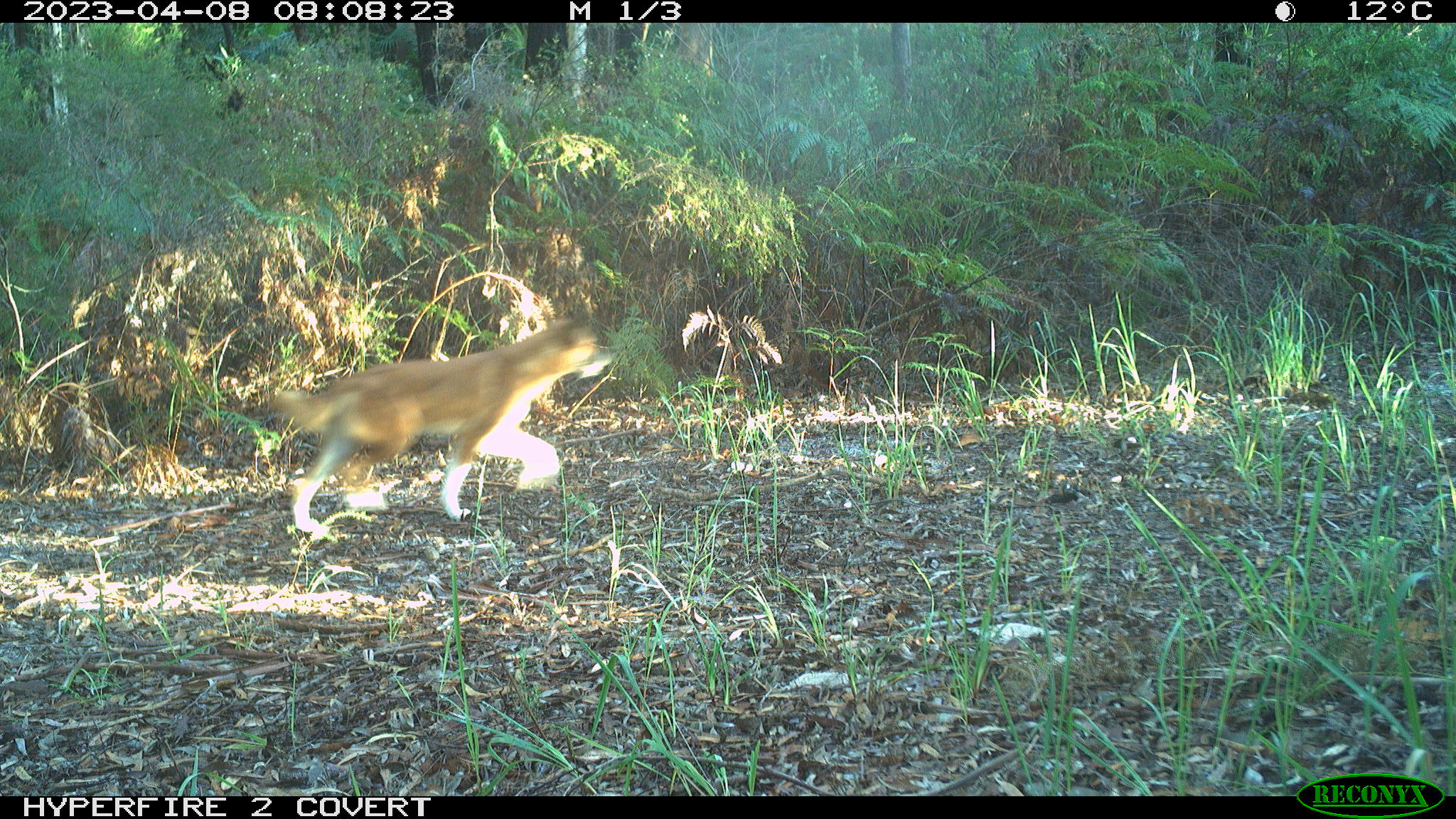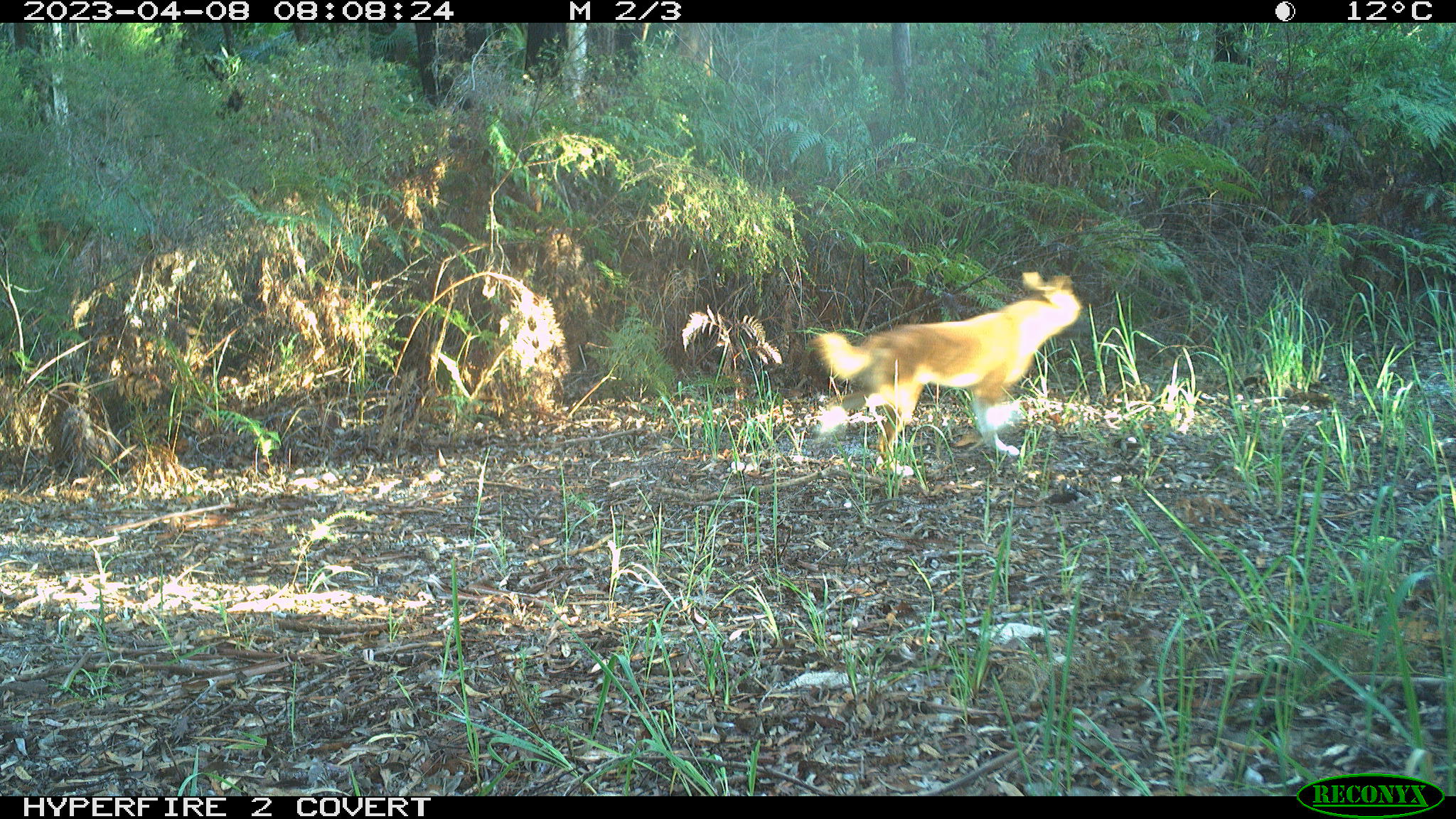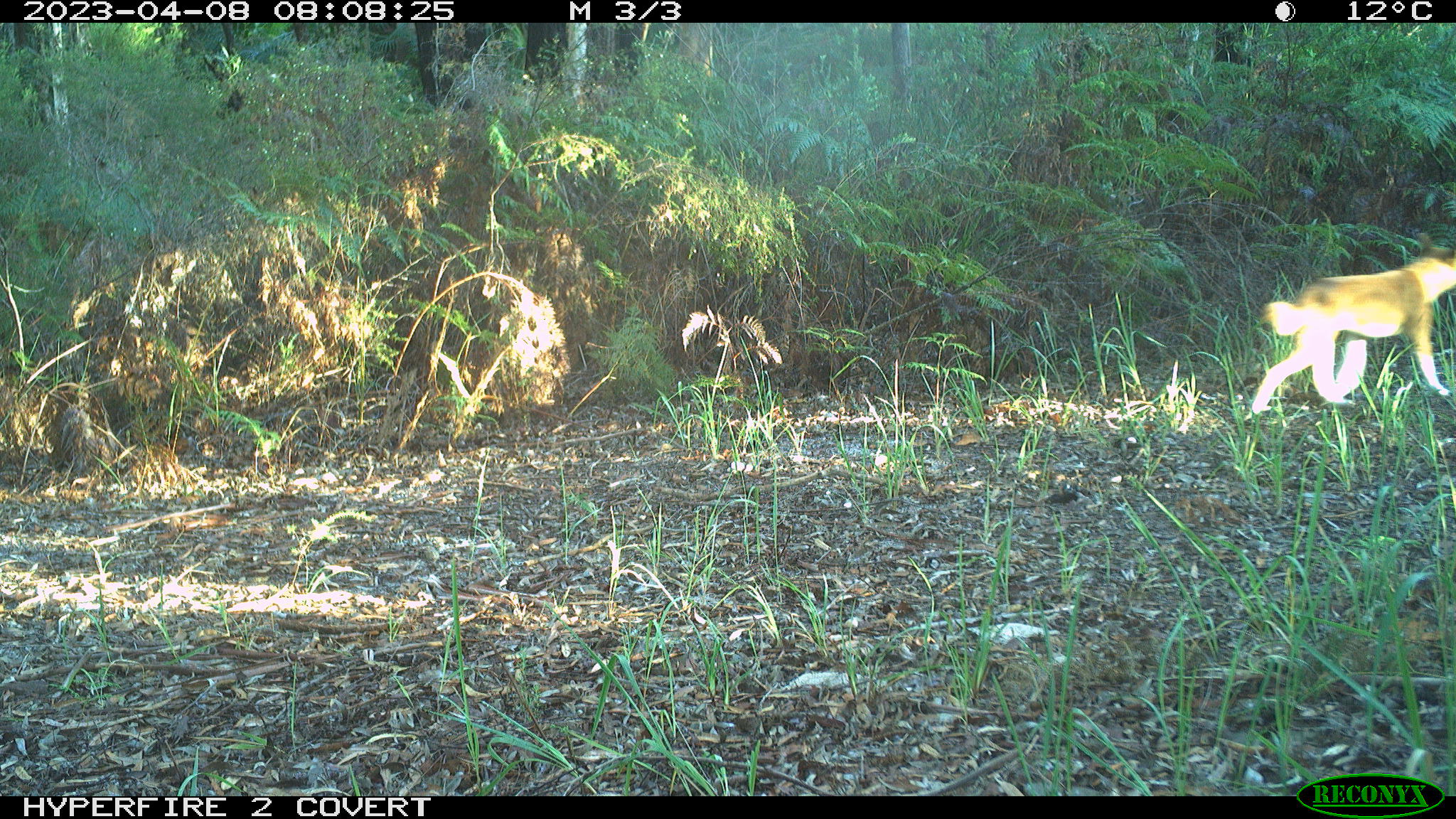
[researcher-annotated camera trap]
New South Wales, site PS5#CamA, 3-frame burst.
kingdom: Animalia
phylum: Chordata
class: Mammalia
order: Carnivora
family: Canidae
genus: Canis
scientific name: Canis familiaris dingo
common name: dingo